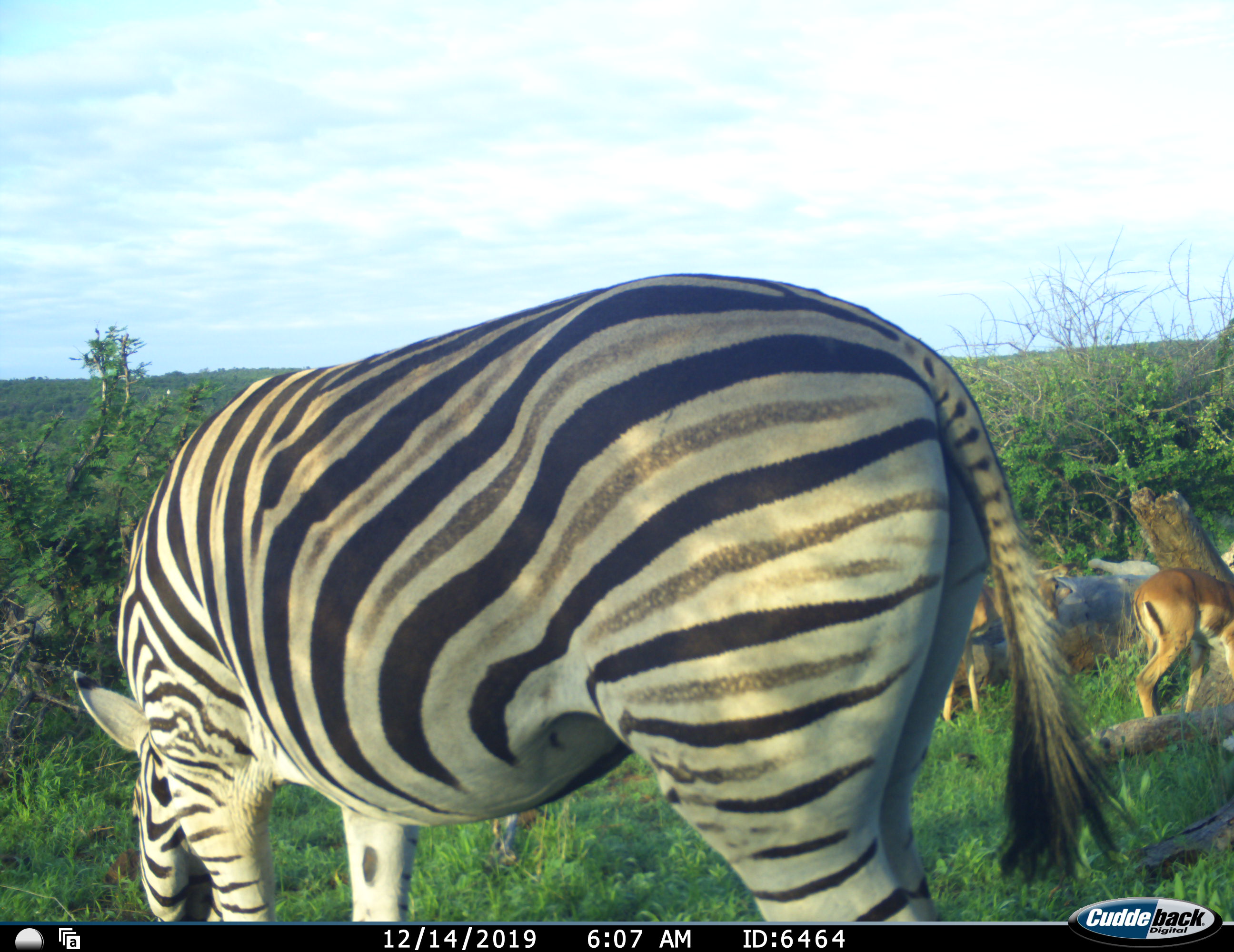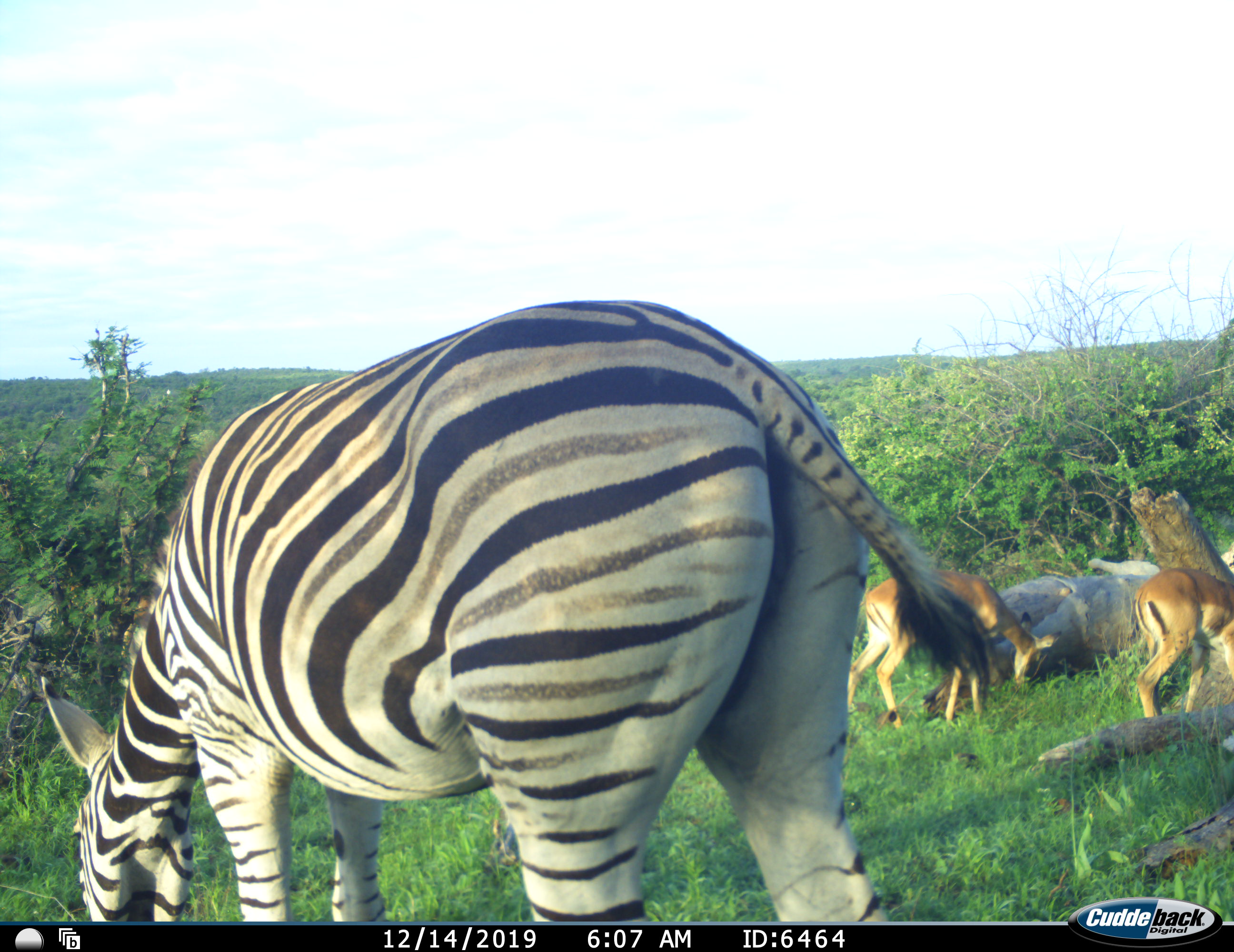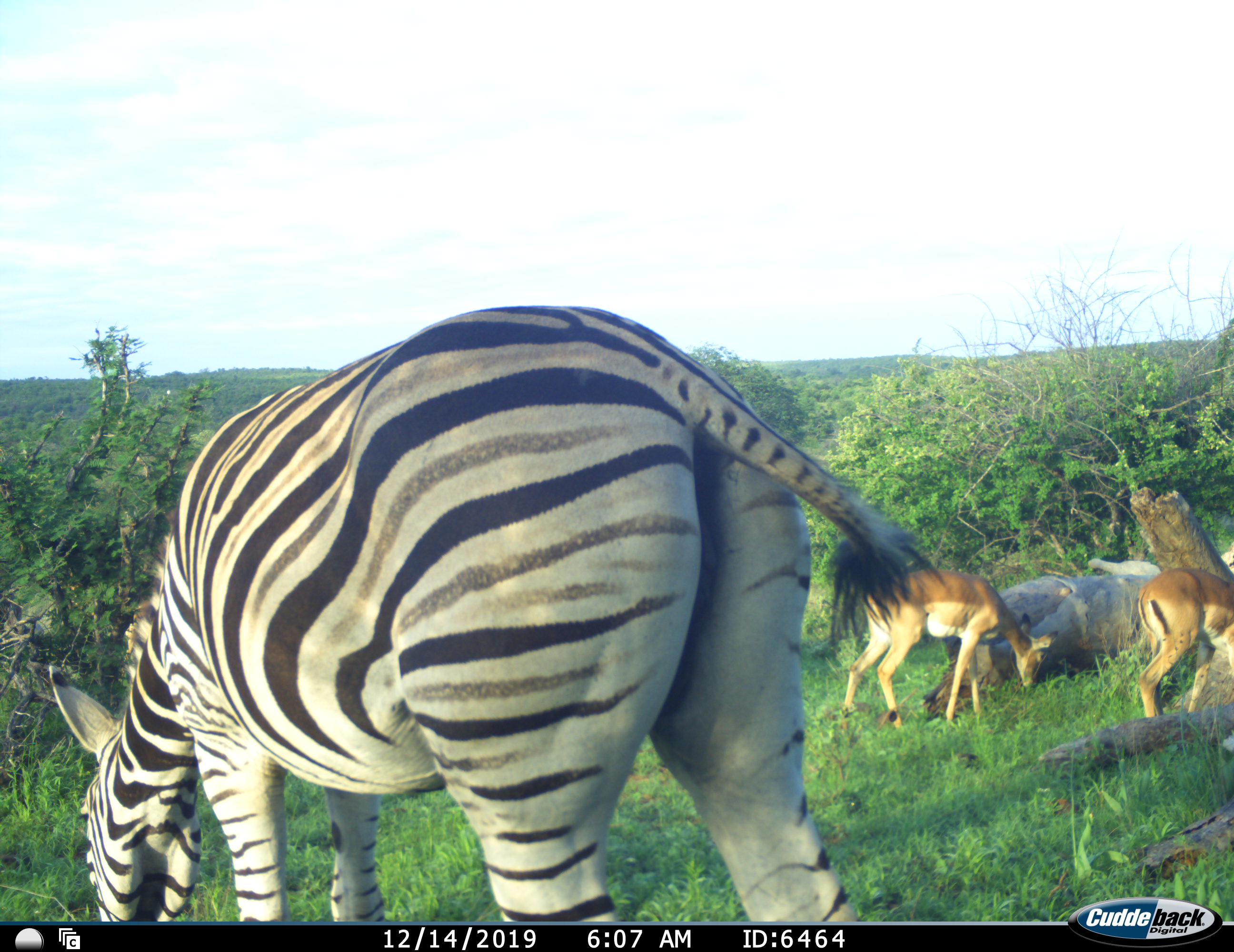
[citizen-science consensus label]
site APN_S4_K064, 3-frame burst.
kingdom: Animalia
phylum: Chordata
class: Mammalia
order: Artiodactyla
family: Bovidae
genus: Aepyceros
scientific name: Aepyceros melampus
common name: impala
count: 2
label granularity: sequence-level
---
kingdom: Animalia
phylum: Chordata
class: Mammalia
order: Perissodactyla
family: Equidae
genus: Equus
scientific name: Equus quagga burchellii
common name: burchell's zebra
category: zebraburchells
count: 1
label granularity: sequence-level